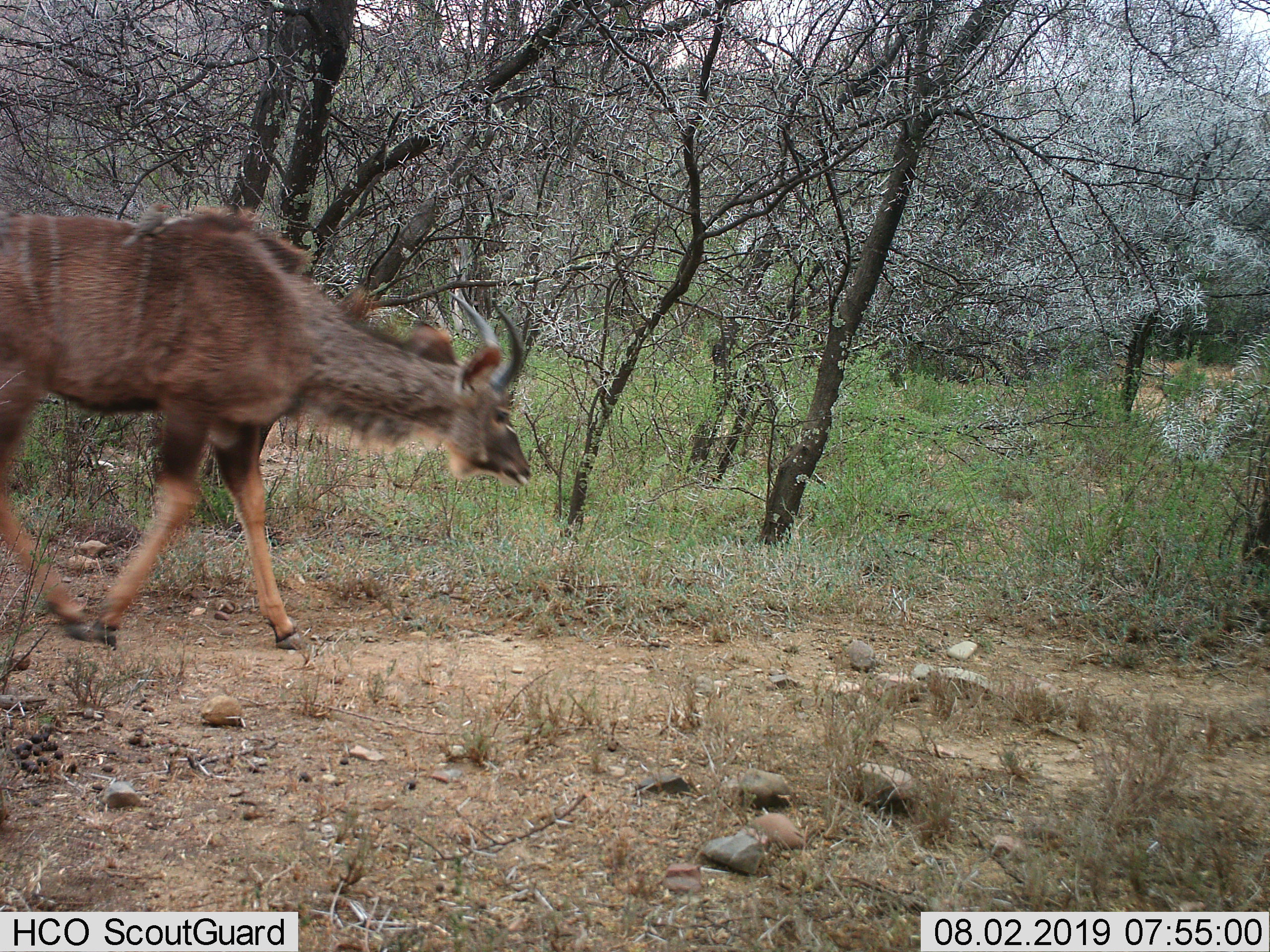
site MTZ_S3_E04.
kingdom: Animalia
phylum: Chordata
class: Mammalia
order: Artiodactyla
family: Bovidae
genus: Tragelaphus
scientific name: Tragelaphus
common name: kudu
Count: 1.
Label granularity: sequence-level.